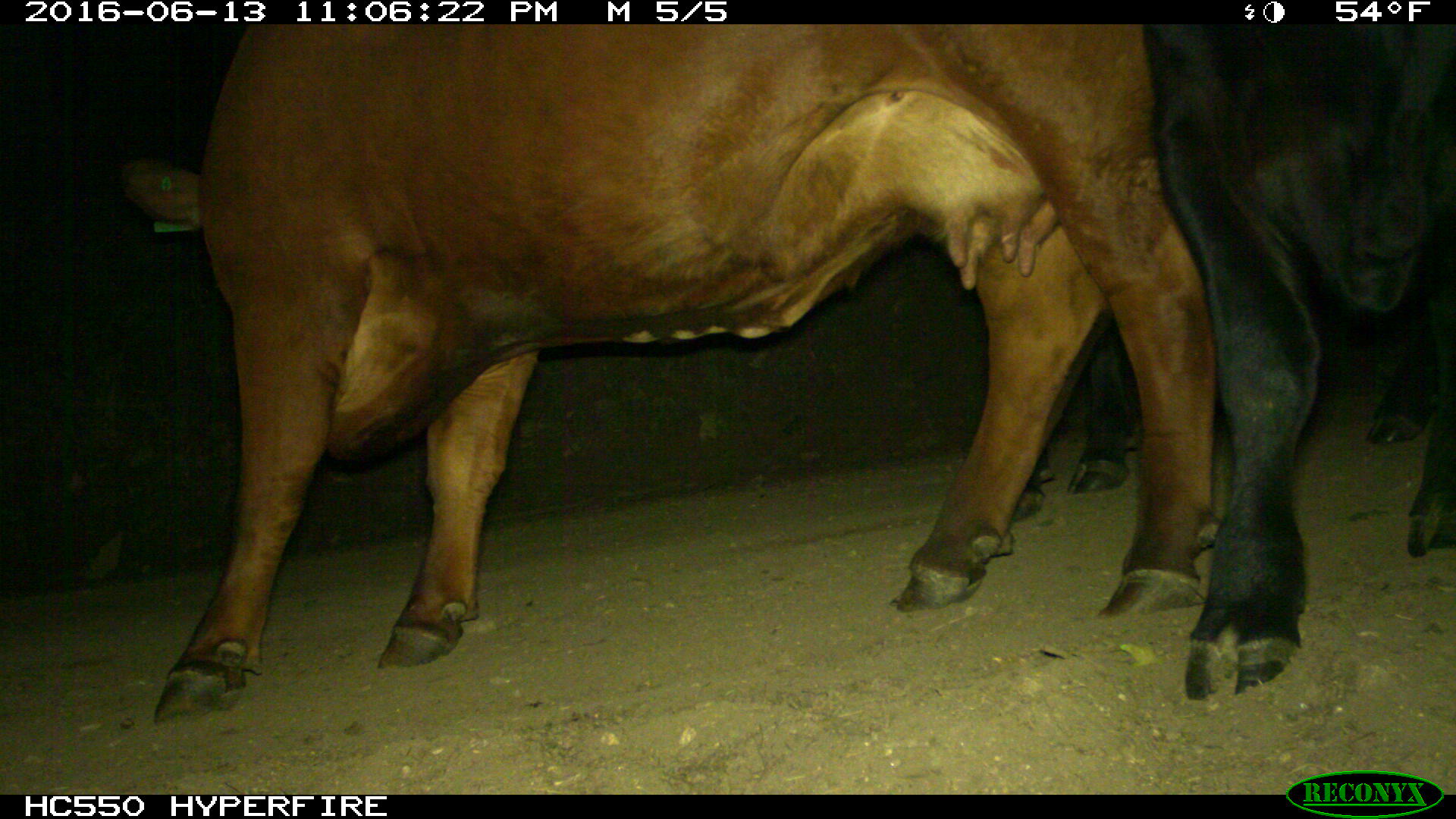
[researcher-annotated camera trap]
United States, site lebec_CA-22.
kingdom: Animalia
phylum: Chordata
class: Mammalia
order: Artiodactyla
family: Bovidae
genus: Bos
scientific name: Bos taurus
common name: domestic cow